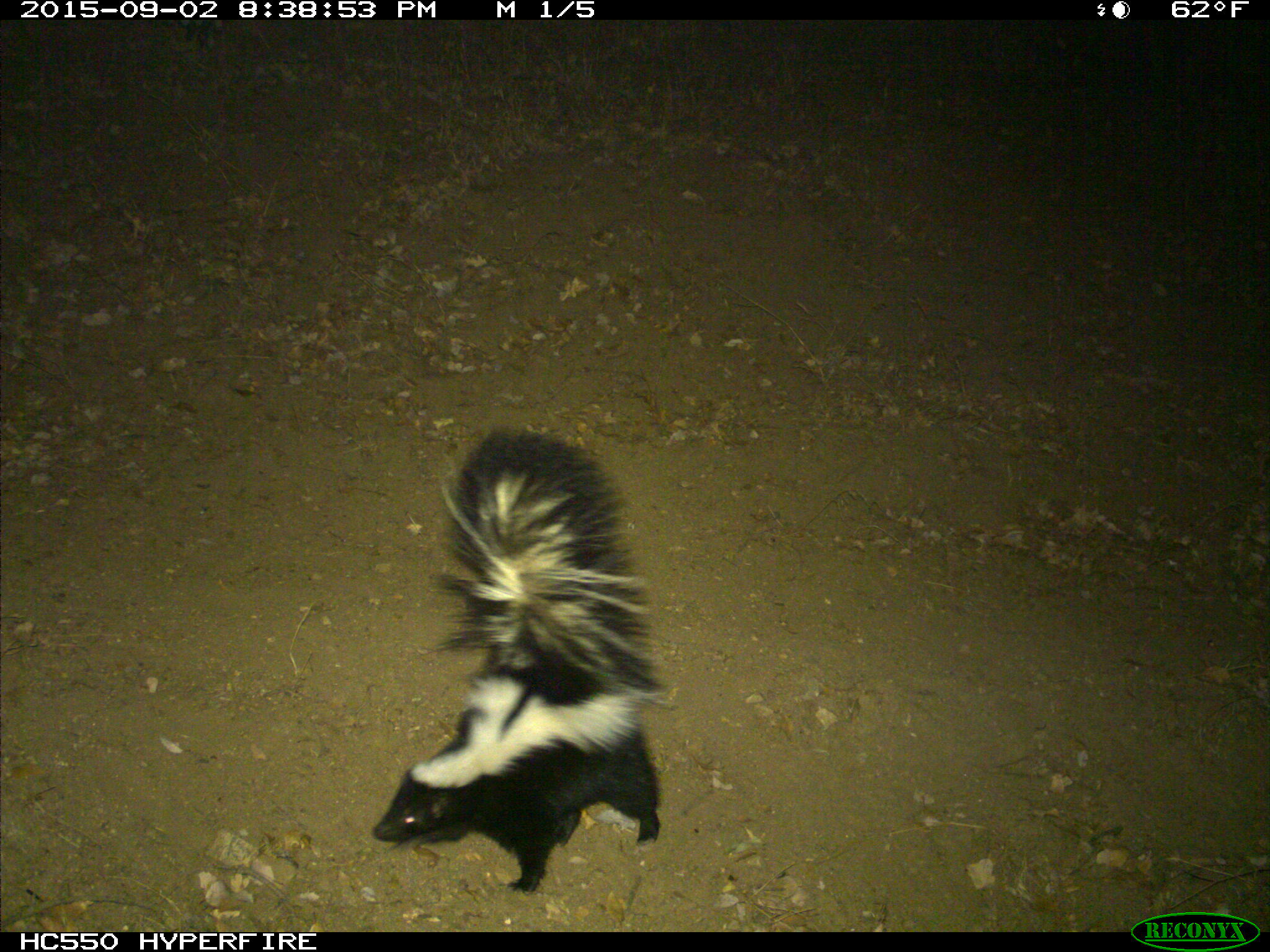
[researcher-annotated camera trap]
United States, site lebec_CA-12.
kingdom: Animalia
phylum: Chordata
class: Mammalia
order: Carnivora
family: Mephitidae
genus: Mephitis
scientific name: Mephitis mephitis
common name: striped skunk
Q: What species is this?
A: Mephitis mephitis (striped skunk).